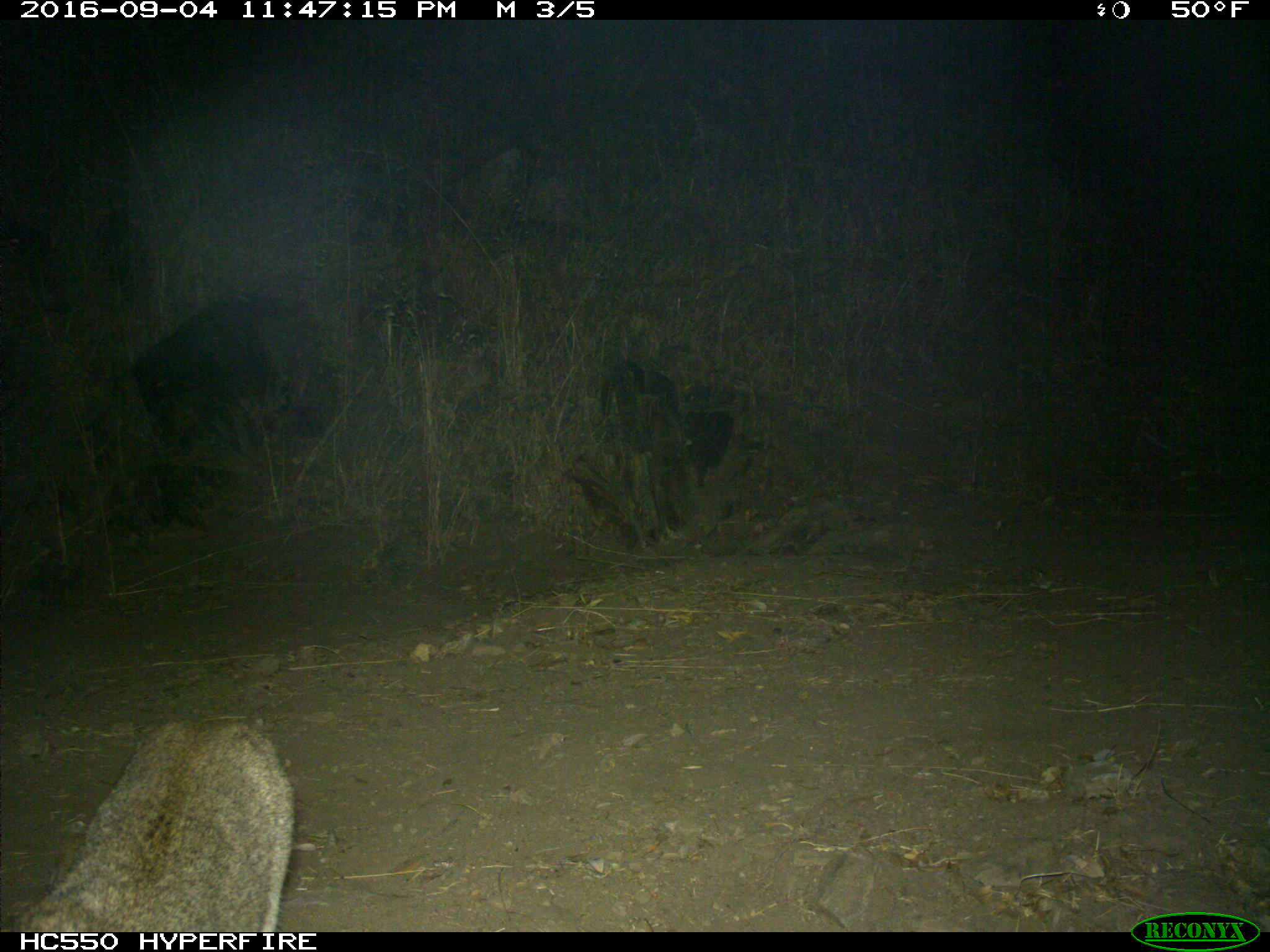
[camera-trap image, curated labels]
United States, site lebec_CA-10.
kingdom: Animalia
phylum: Chordata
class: Mammalia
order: Carnivora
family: Felidae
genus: Lynx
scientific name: Lynx rufus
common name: bobcat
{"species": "Lynx rufus (bobcat)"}